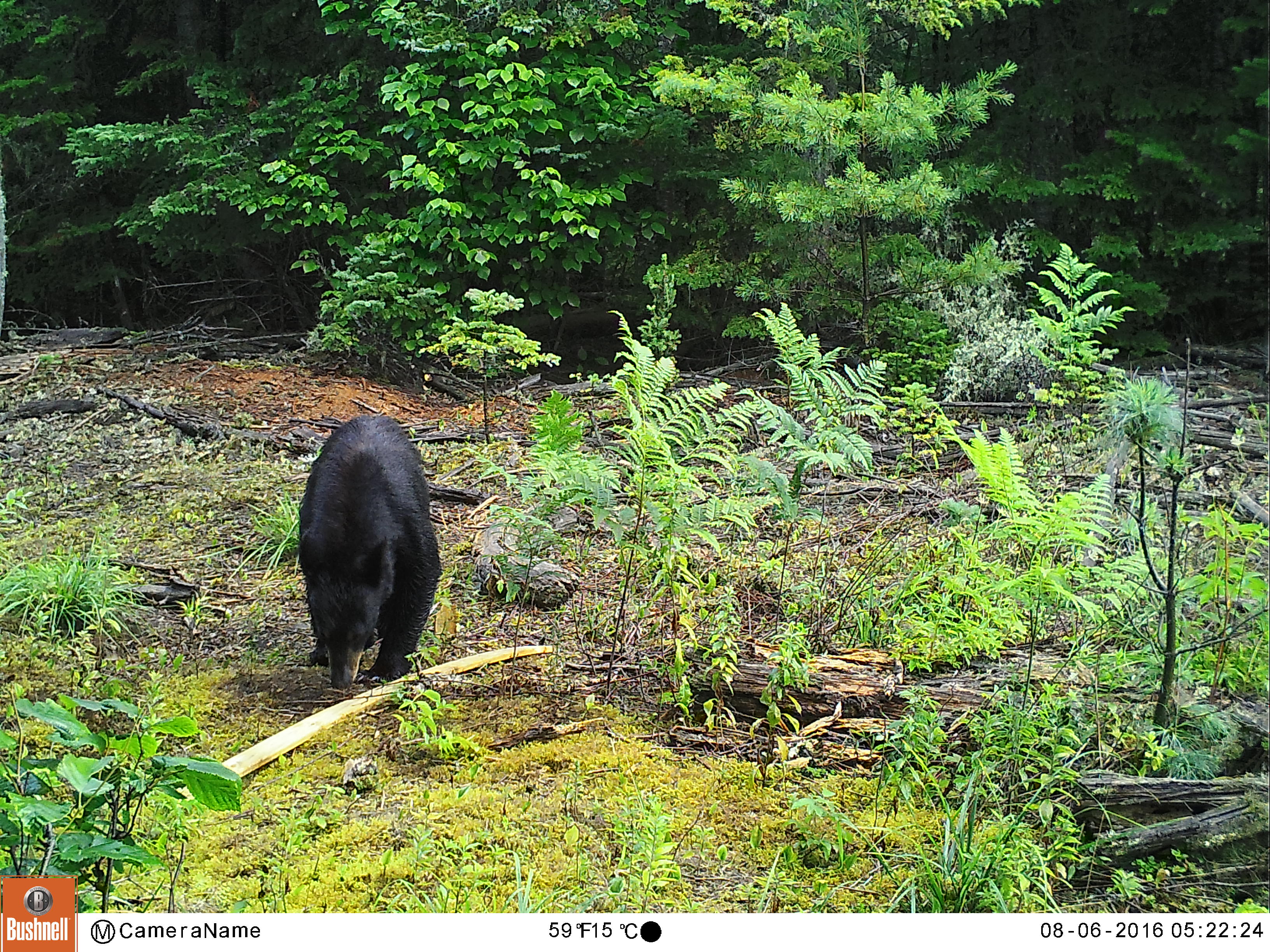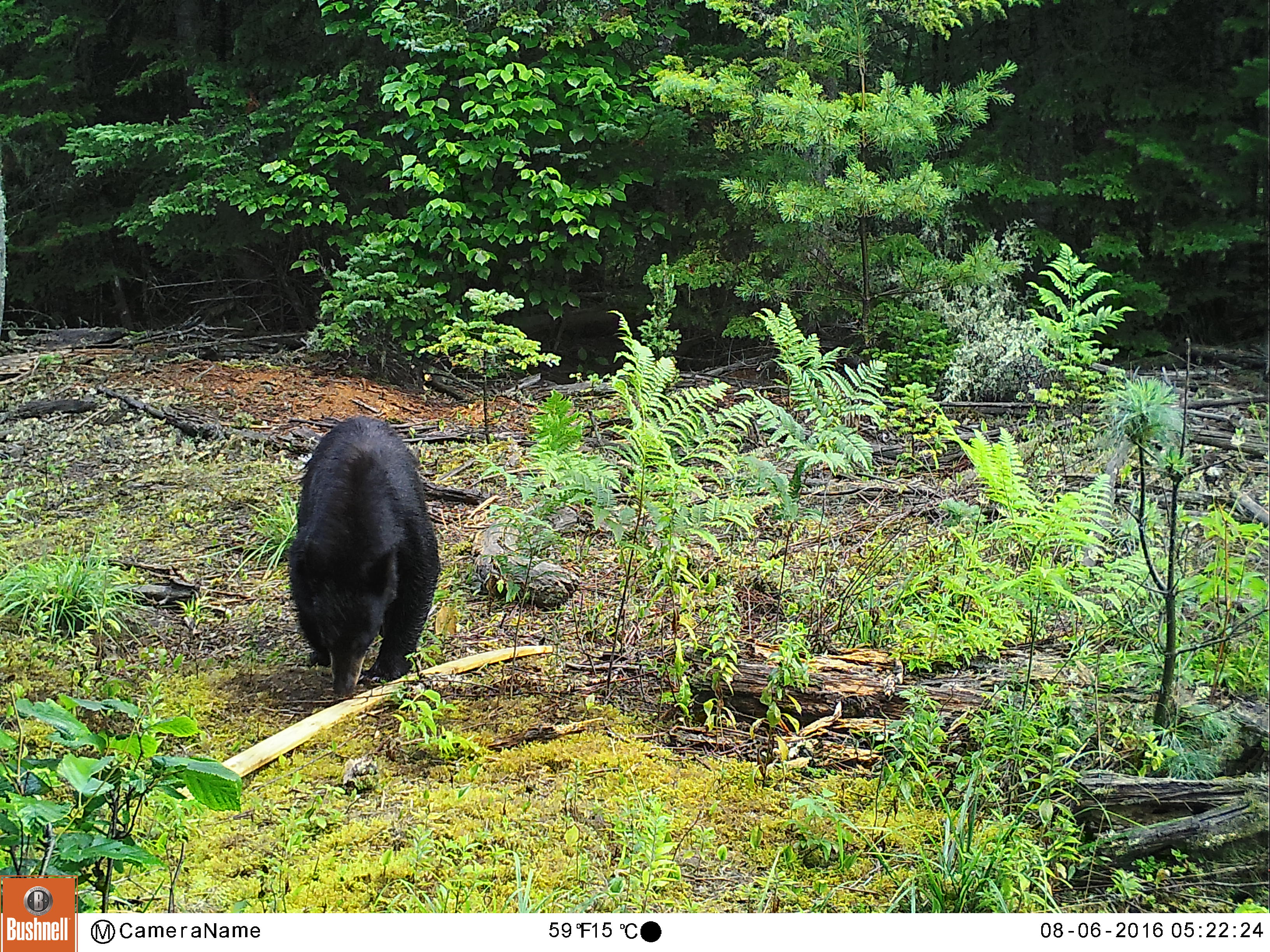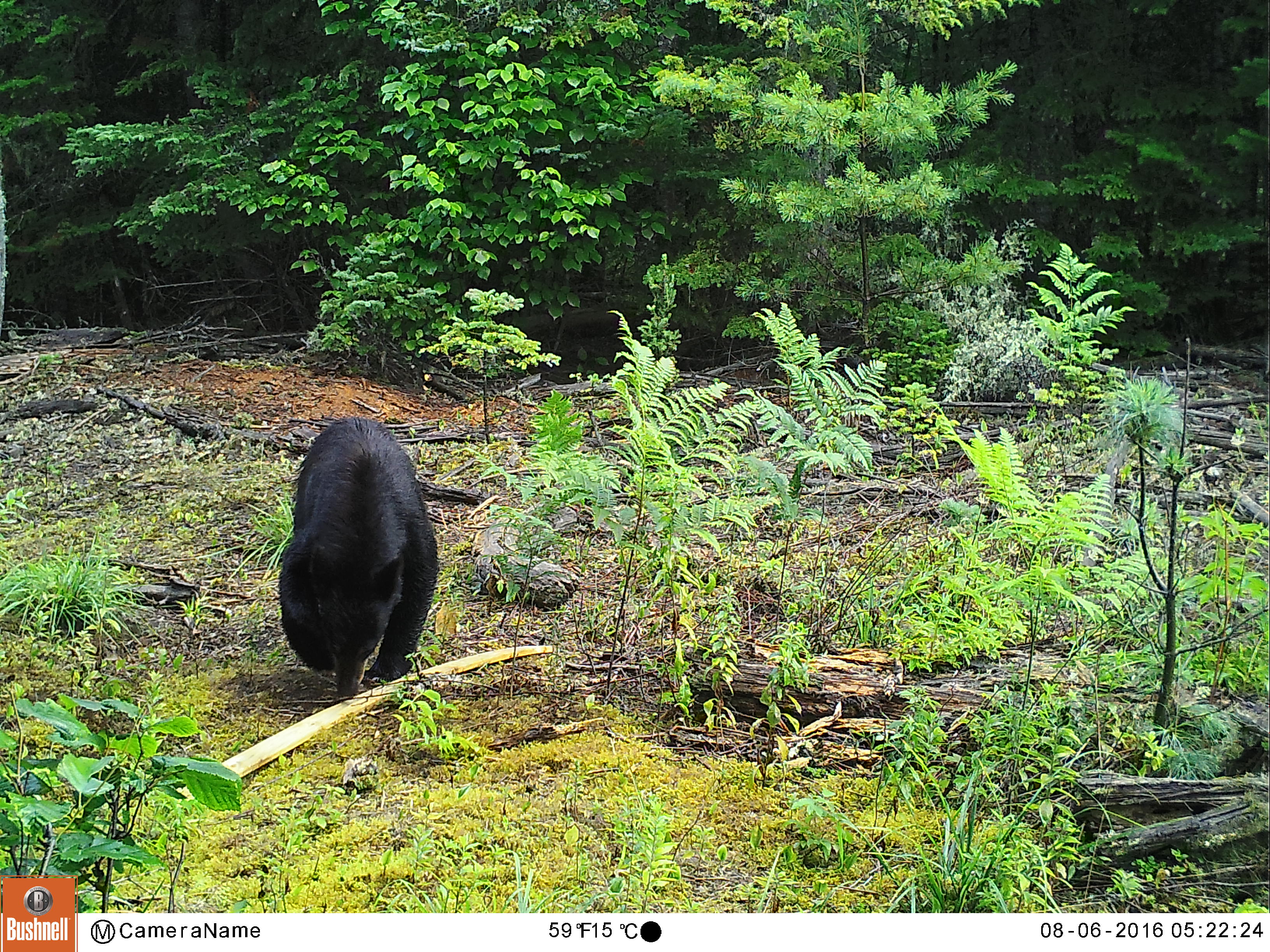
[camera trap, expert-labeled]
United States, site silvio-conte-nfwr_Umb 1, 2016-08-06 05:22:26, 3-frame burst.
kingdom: Animalia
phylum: Chordata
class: Mammalia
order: Carnivora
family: Ursidae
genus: Ursus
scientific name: Ursus americanus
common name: black bear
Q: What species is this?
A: Black bear (Ursus americanus).